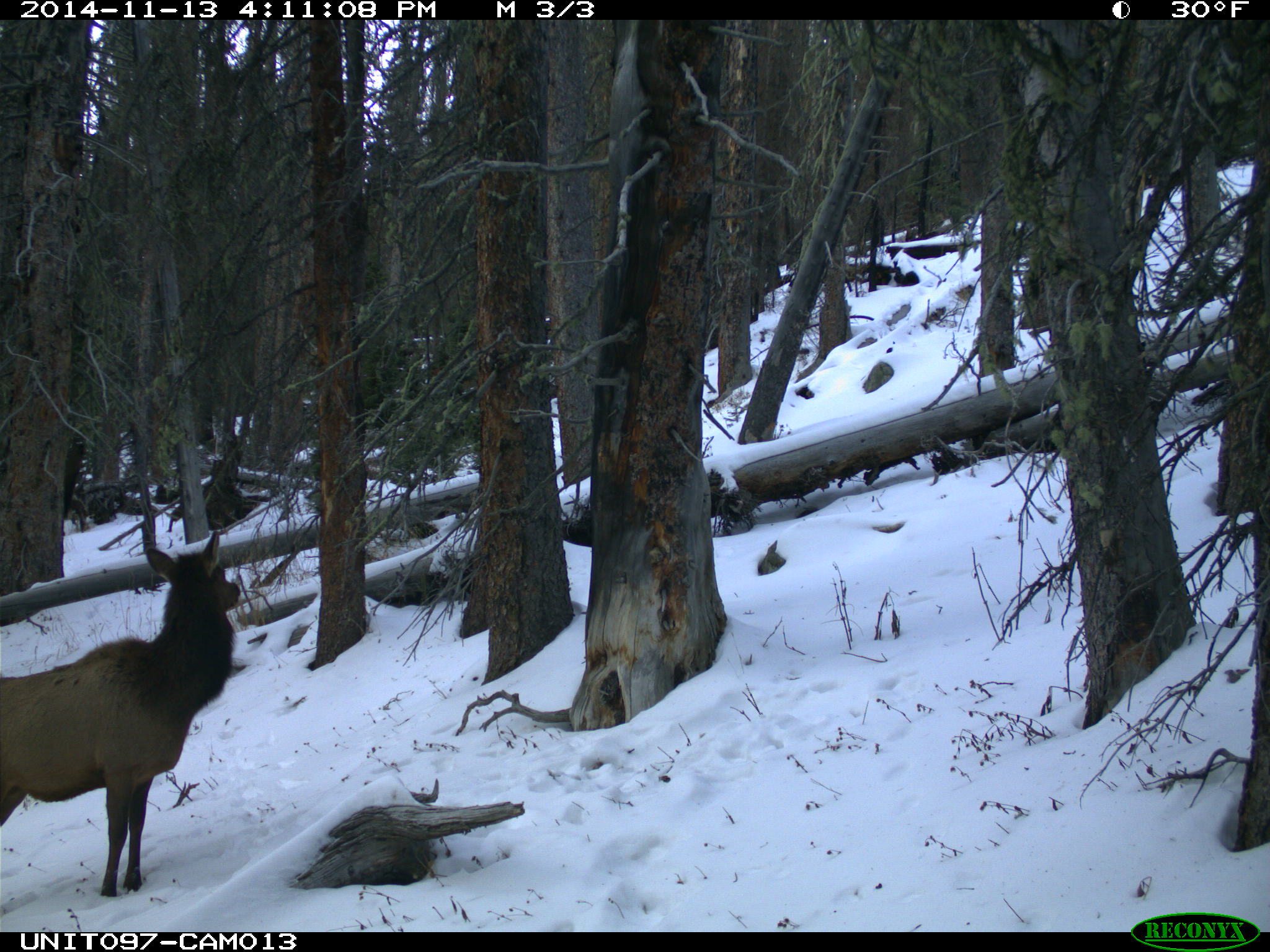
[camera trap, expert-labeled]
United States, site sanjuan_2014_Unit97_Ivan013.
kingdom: Animalia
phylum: Chordata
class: Mammalia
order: Artiodactyla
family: Cervidae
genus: Cervus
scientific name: Cervus elaphus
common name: red deer